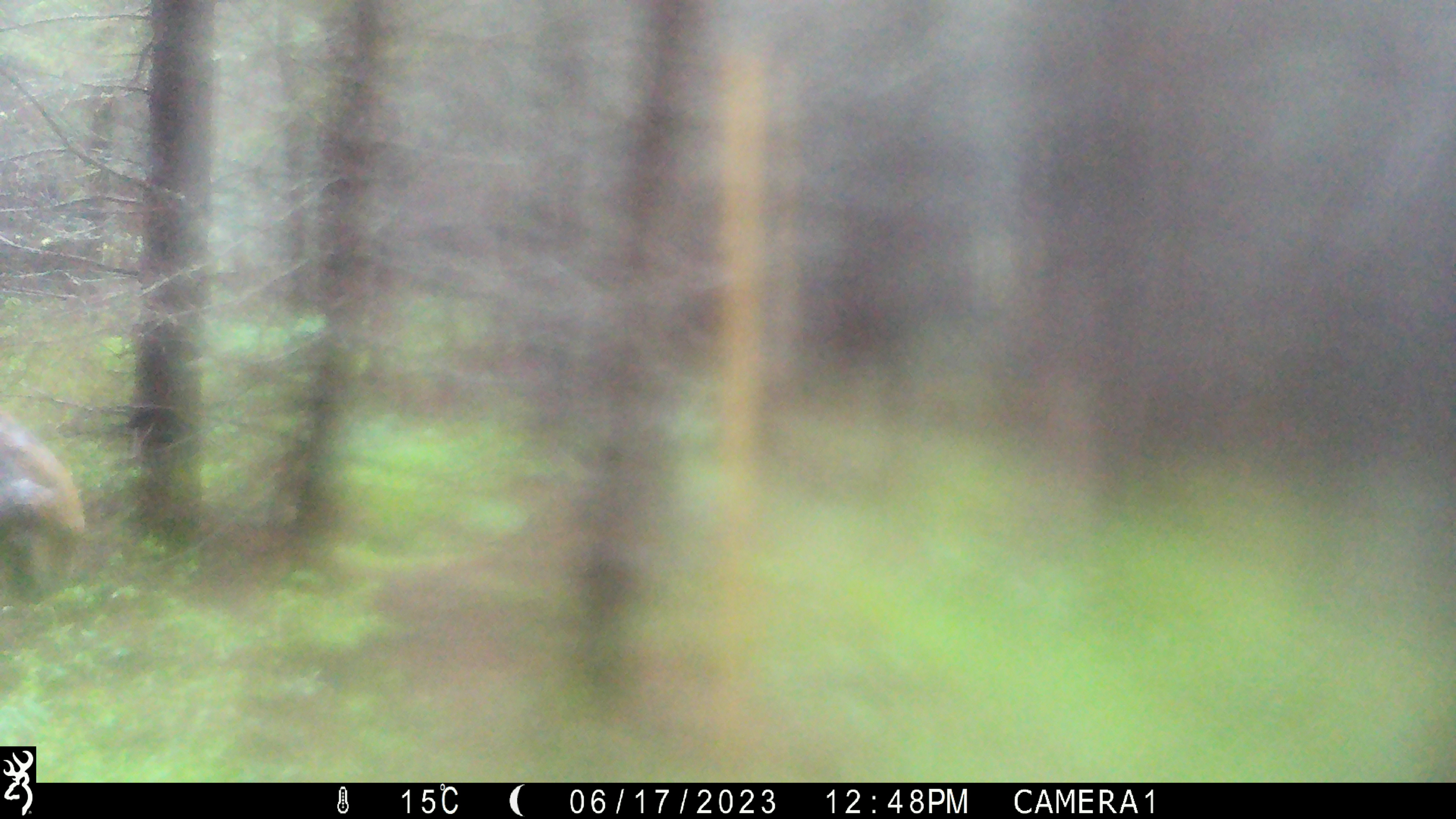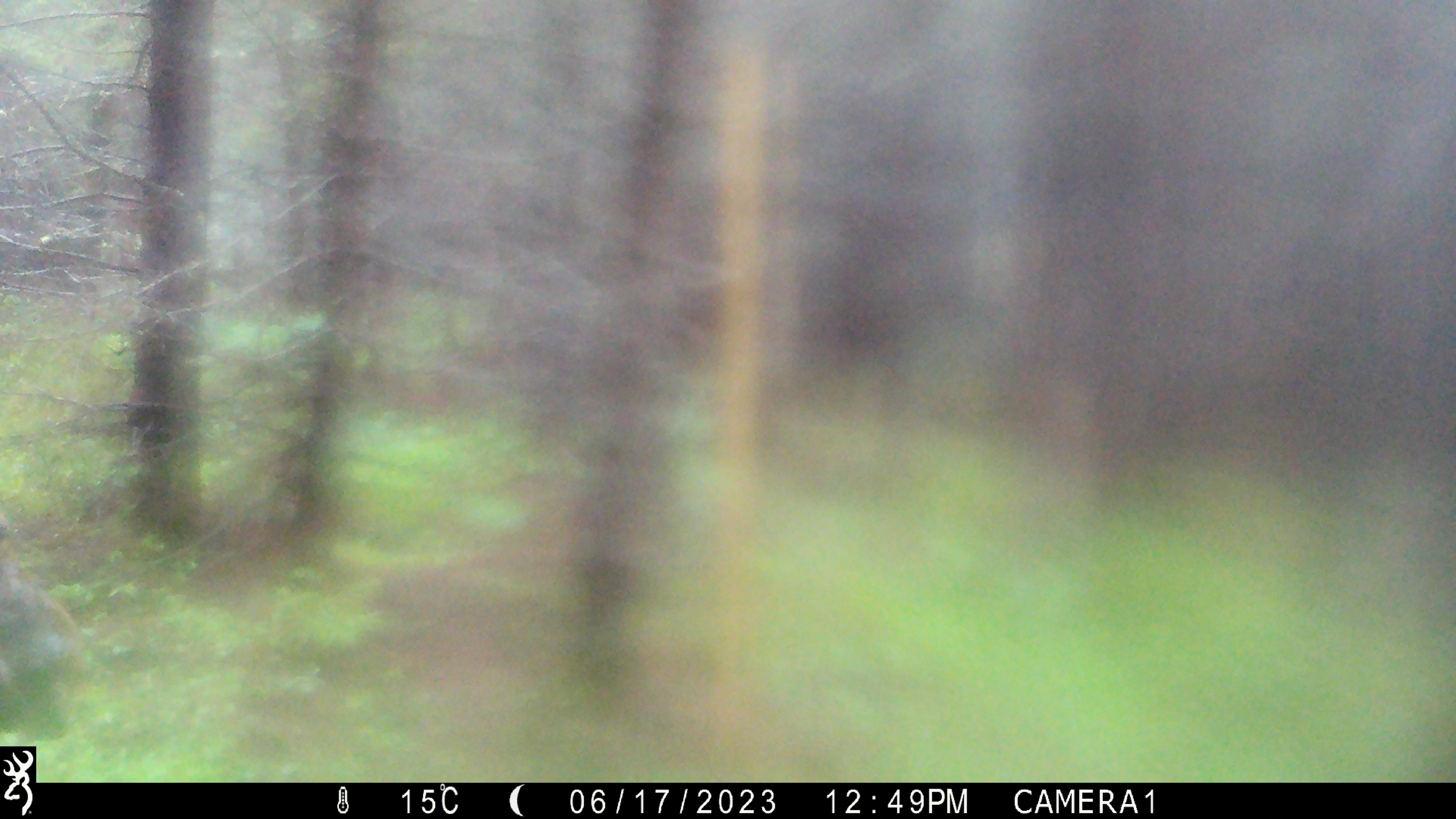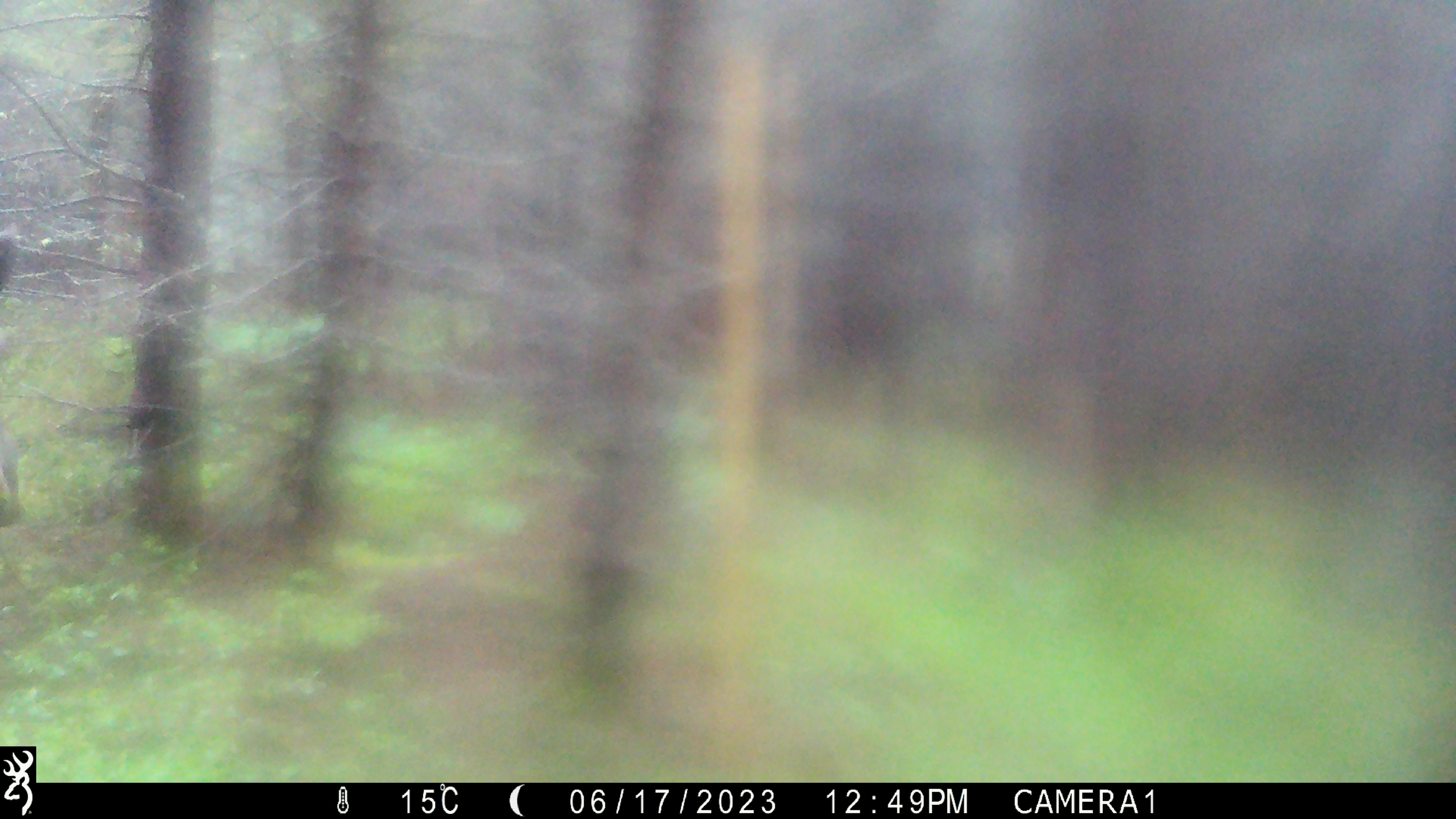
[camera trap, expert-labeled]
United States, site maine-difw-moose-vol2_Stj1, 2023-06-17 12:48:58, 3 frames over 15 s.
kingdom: Animalia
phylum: Chordata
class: Mammalia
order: Artiodactyla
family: Cervidae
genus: Alces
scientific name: Alces alces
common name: moose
Moose (Alces alces).